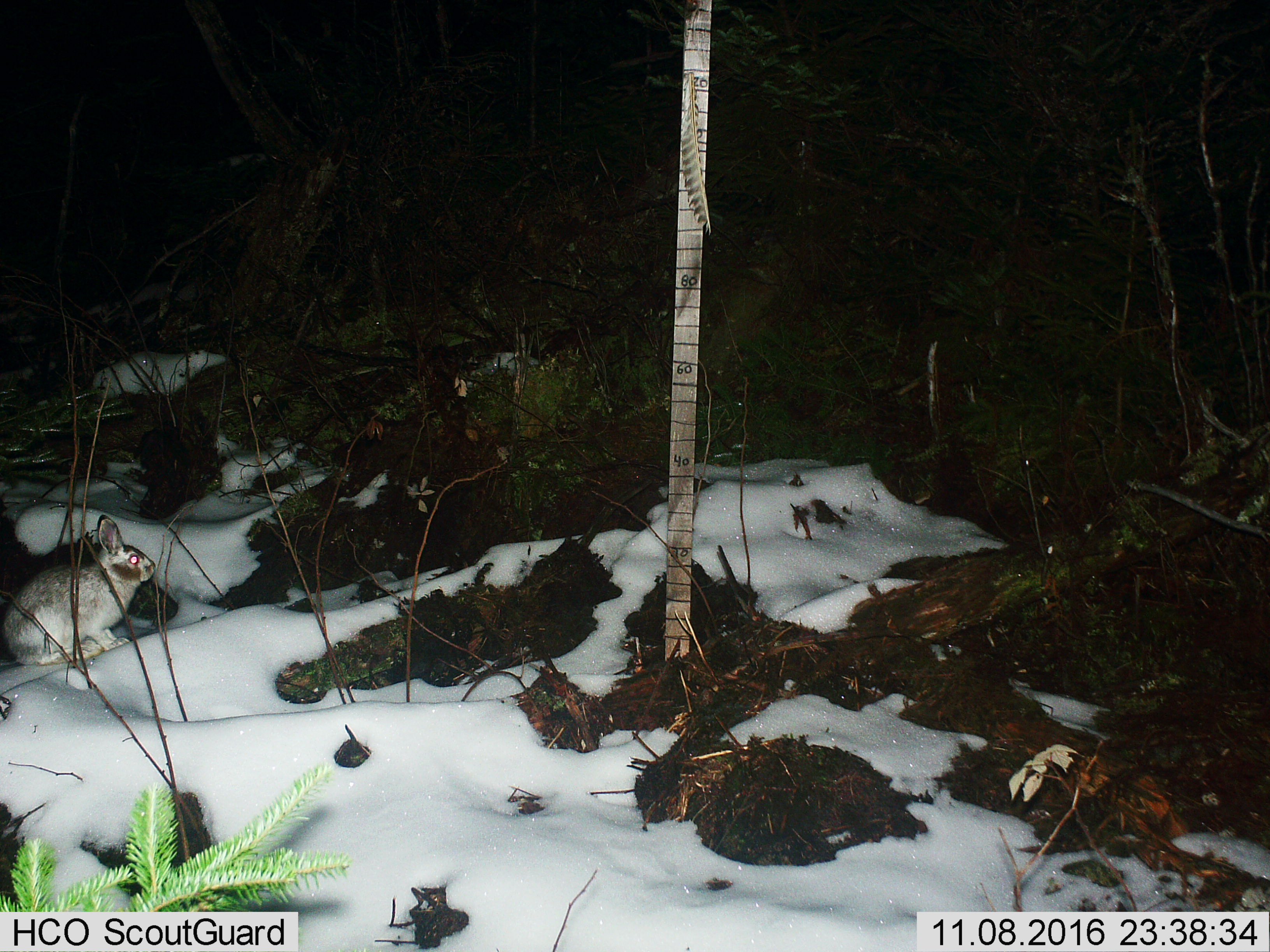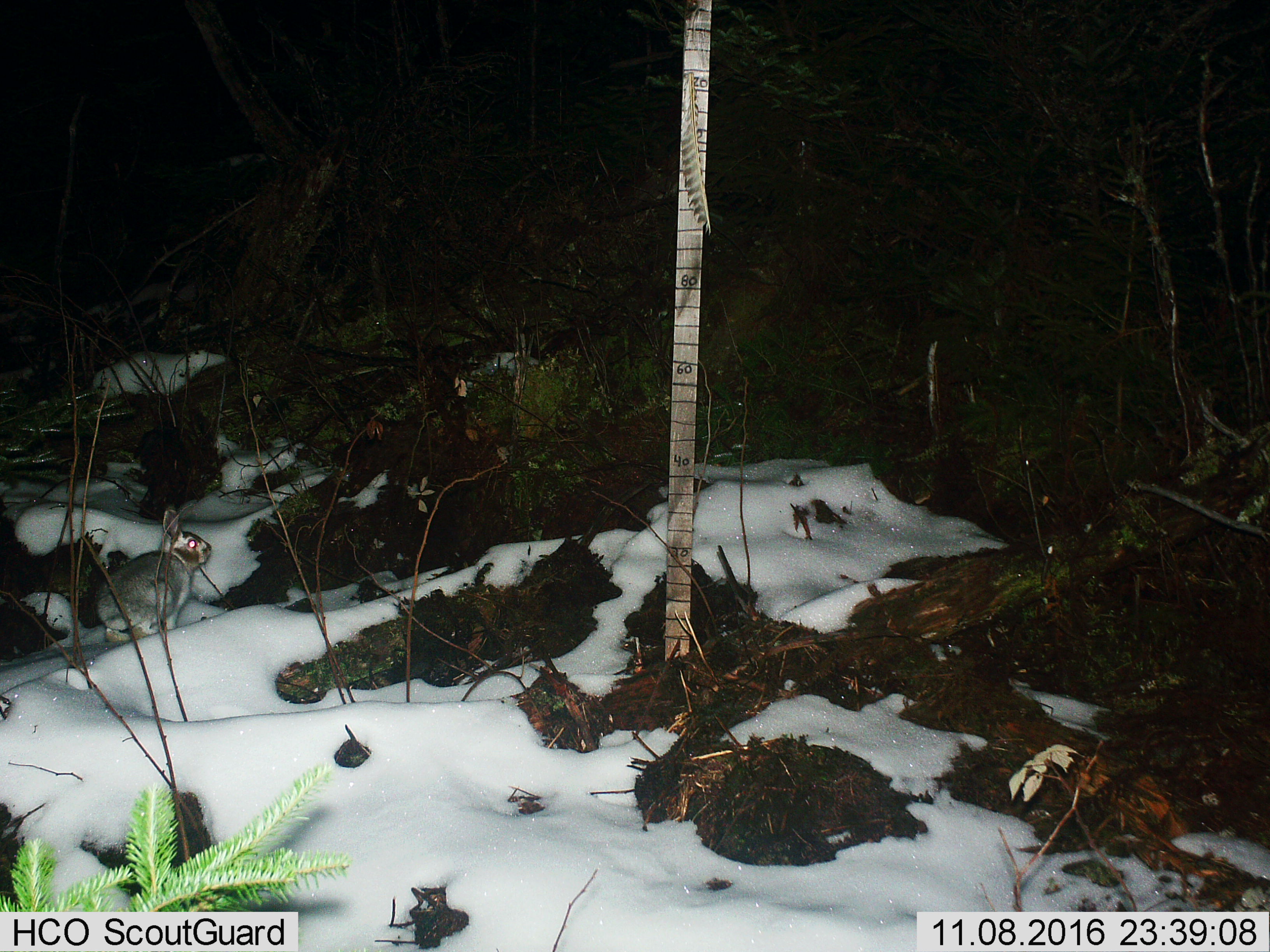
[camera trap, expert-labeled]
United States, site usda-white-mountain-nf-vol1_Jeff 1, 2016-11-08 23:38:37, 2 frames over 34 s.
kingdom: Animalia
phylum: Chordata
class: Mammalia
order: Lagomorpha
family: Leporidae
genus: Lepus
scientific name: Lepus americanus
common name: snowshoe hare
Snowshoe hare (Lepus americanus).